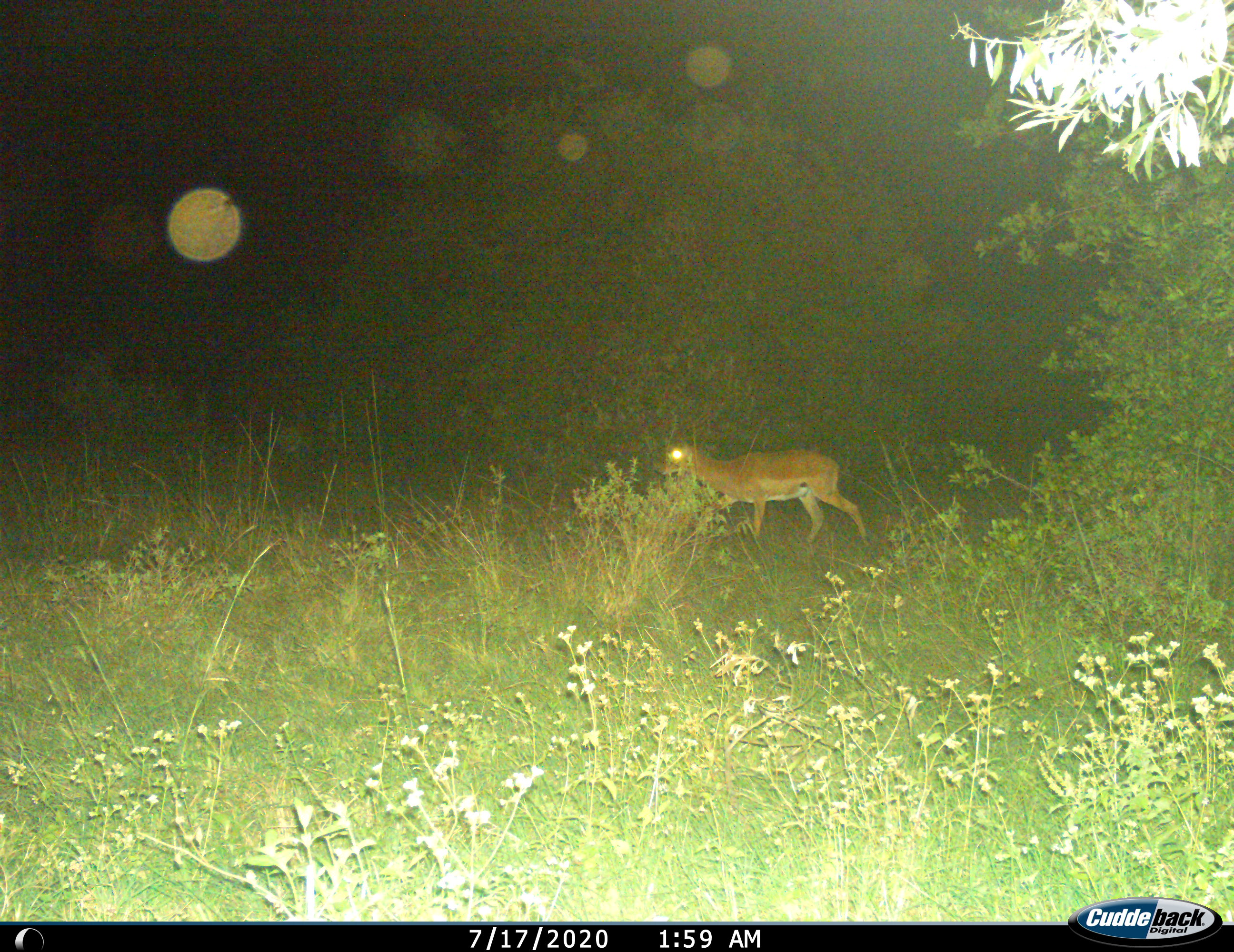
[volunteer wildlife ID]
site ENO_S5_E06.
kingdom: Animalia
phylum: Chordata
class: Mammalia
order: Artiodactyla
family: Bovidae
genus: Aepyceros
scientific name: Aepyceros melampus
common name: impala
Impala (Aepyceros melampus), count 1. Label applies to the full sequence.